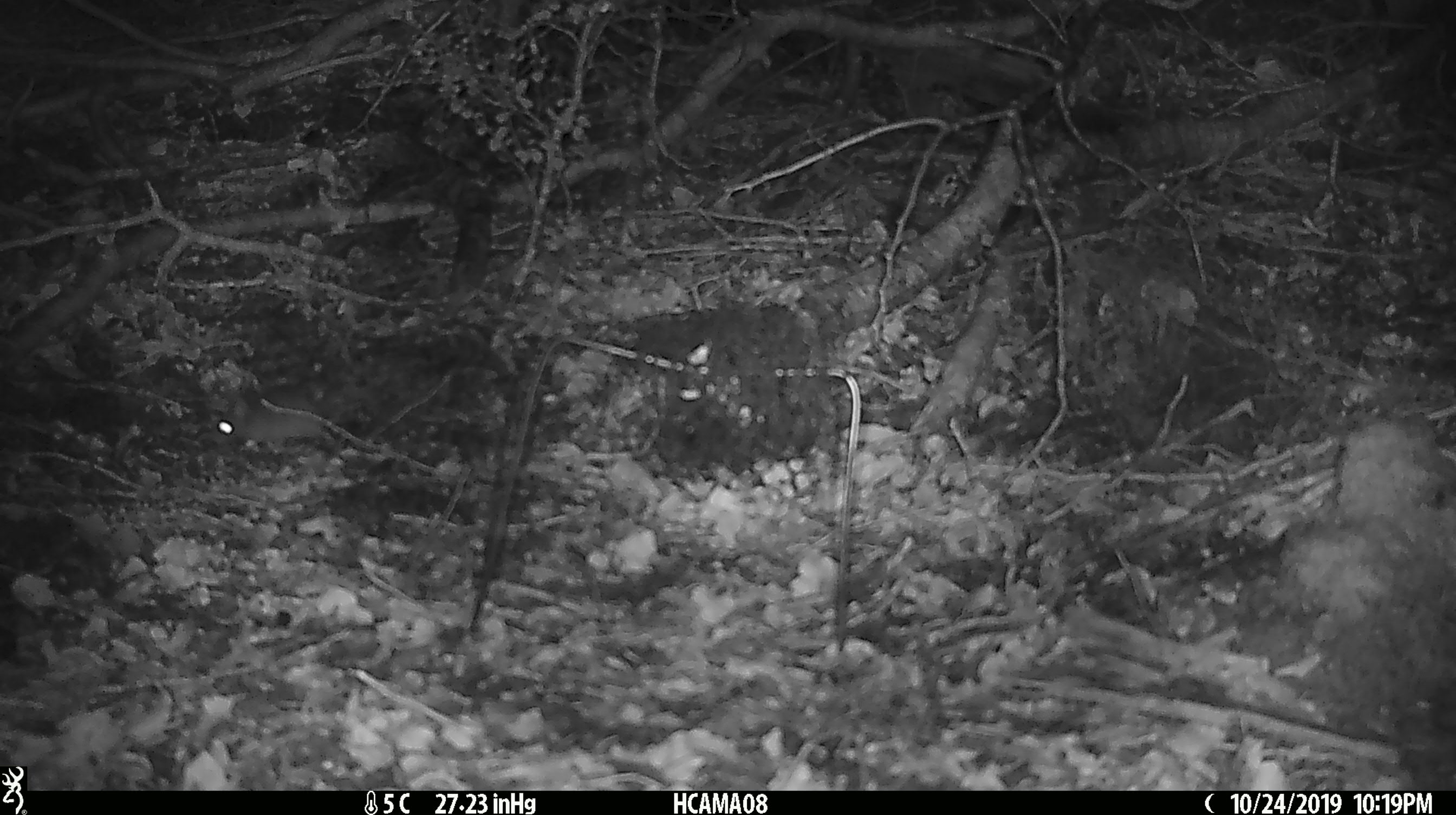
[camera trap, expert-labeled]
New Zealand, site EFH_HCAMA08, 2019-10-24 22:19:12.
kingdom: Animalia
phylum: Chordata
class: Mammalia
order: Rodentia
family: Muridae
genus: Mus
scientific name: Mus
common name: mouse